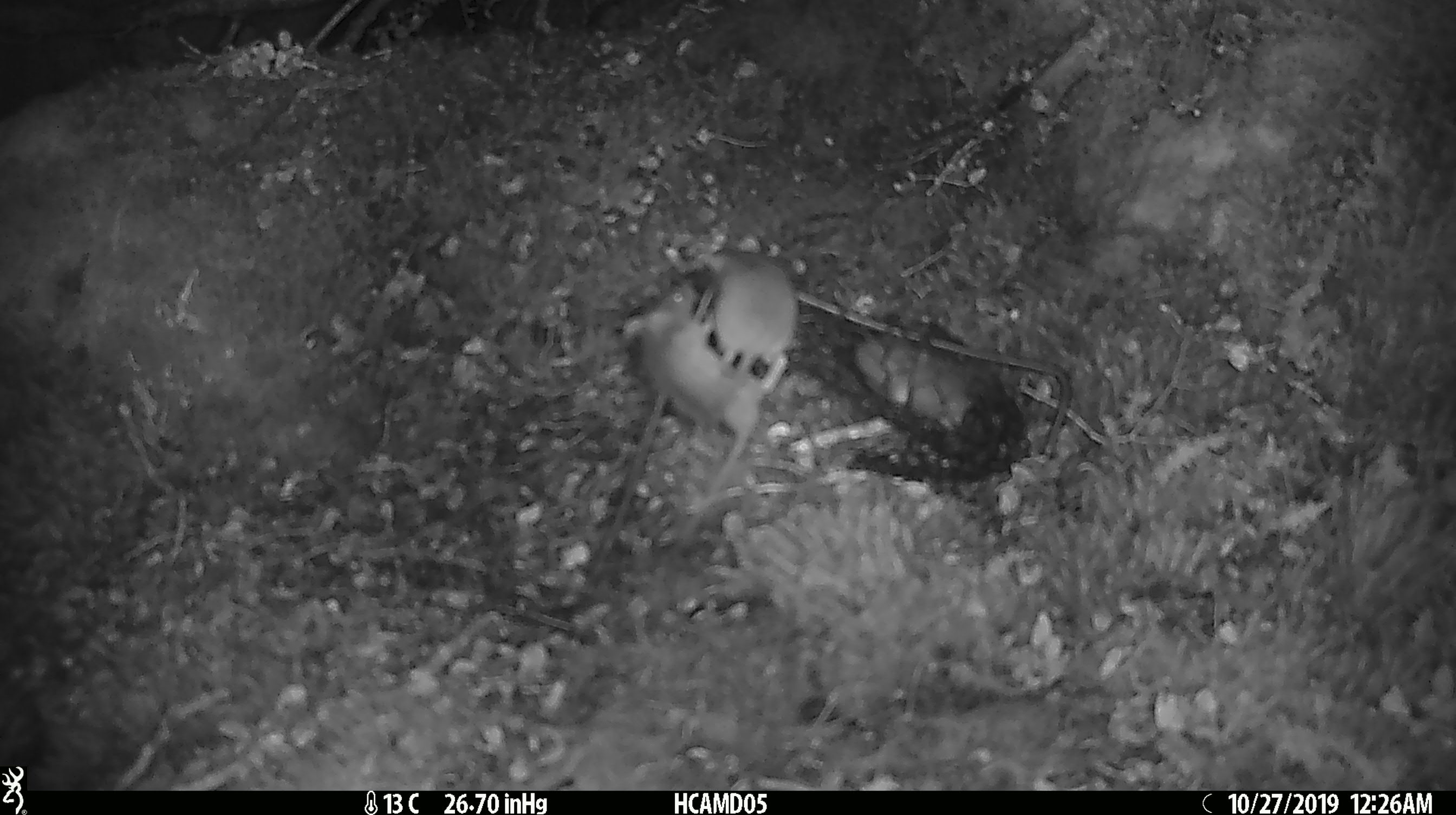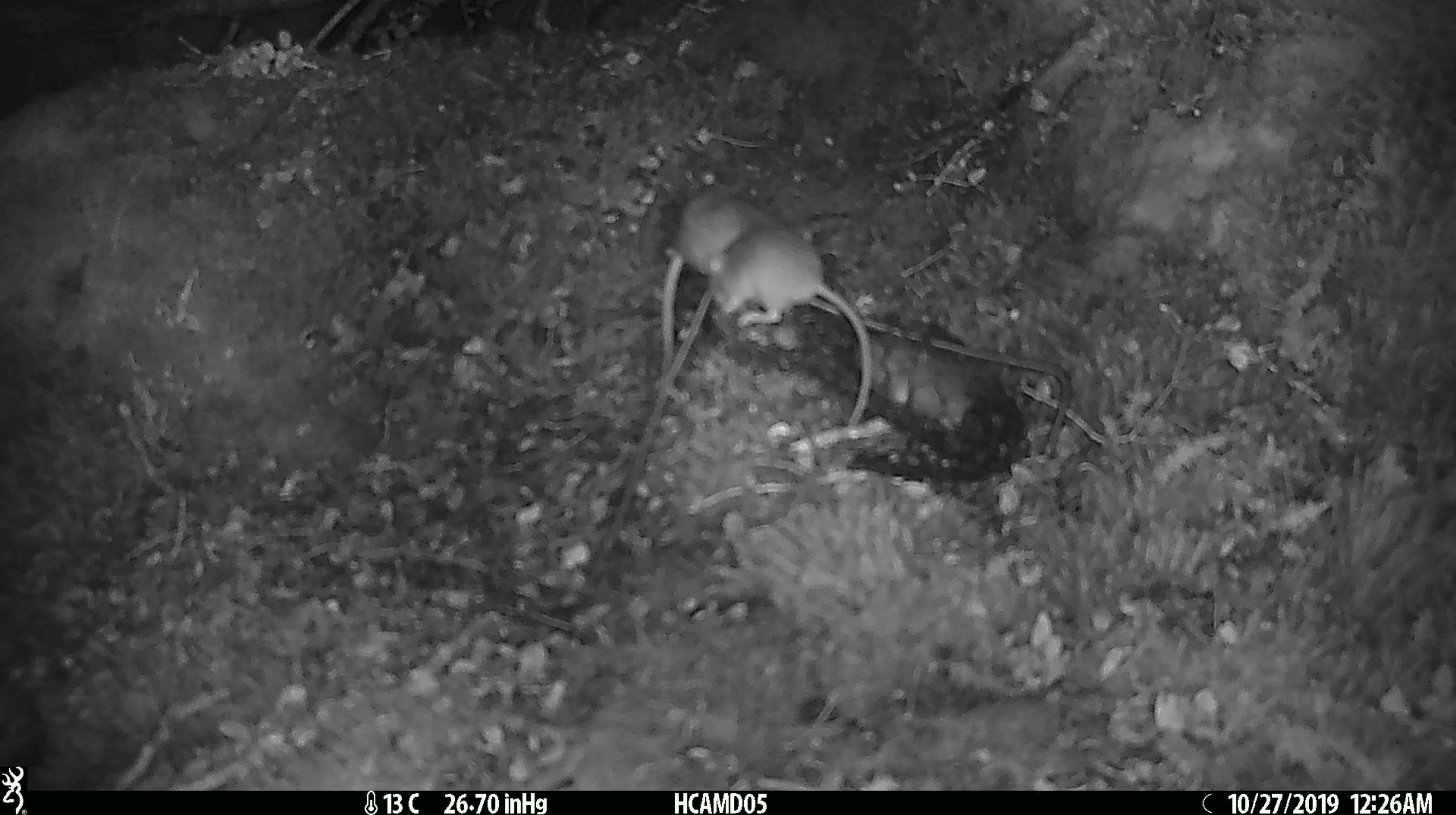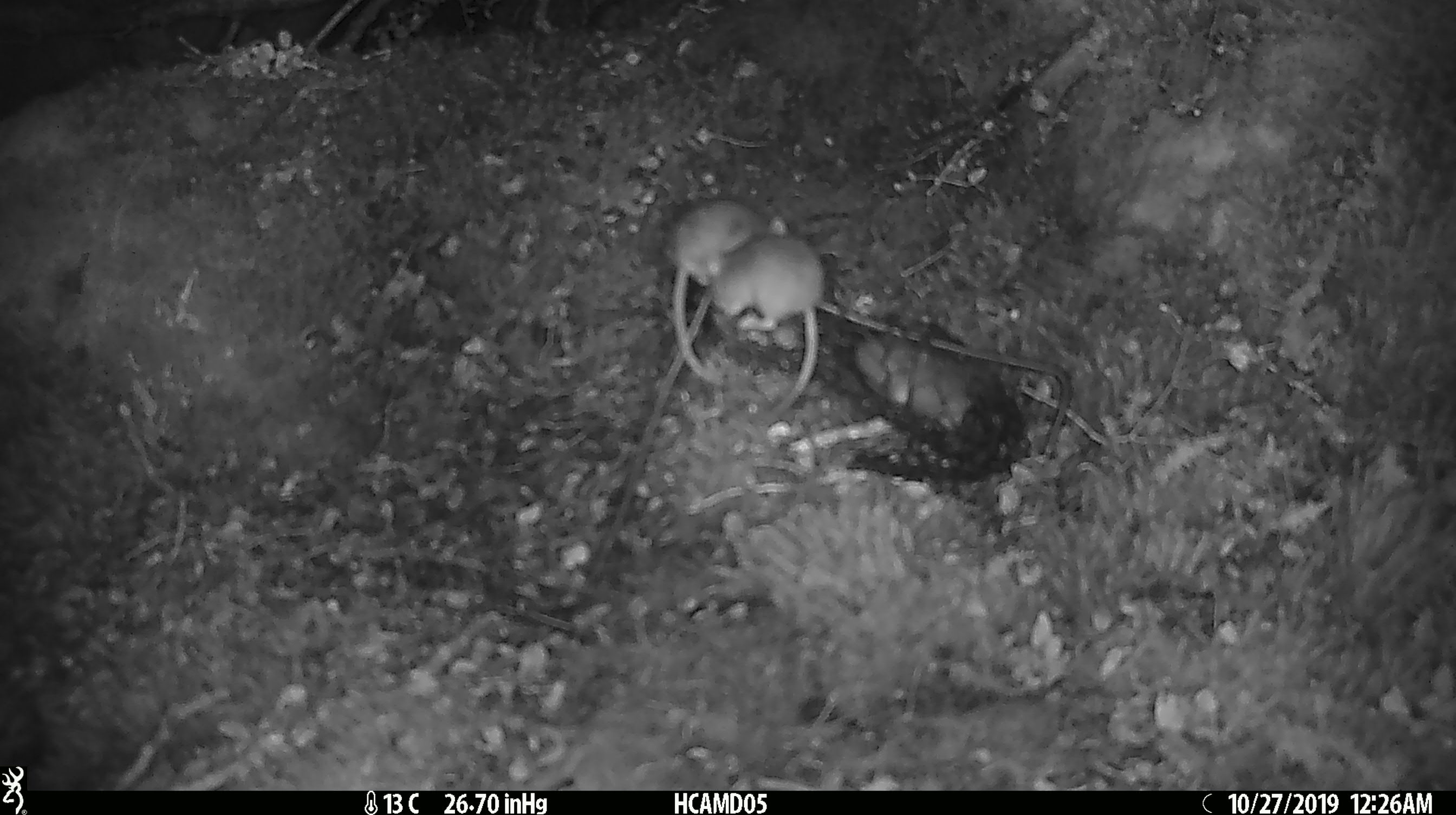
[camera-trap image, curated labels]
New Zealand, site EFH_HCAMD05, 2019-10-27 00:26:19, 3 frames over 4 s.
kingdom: Animalia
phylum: Chordata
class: Mammalia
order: Rodentia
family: Muridae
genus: Mus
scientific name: Mus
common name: mouse